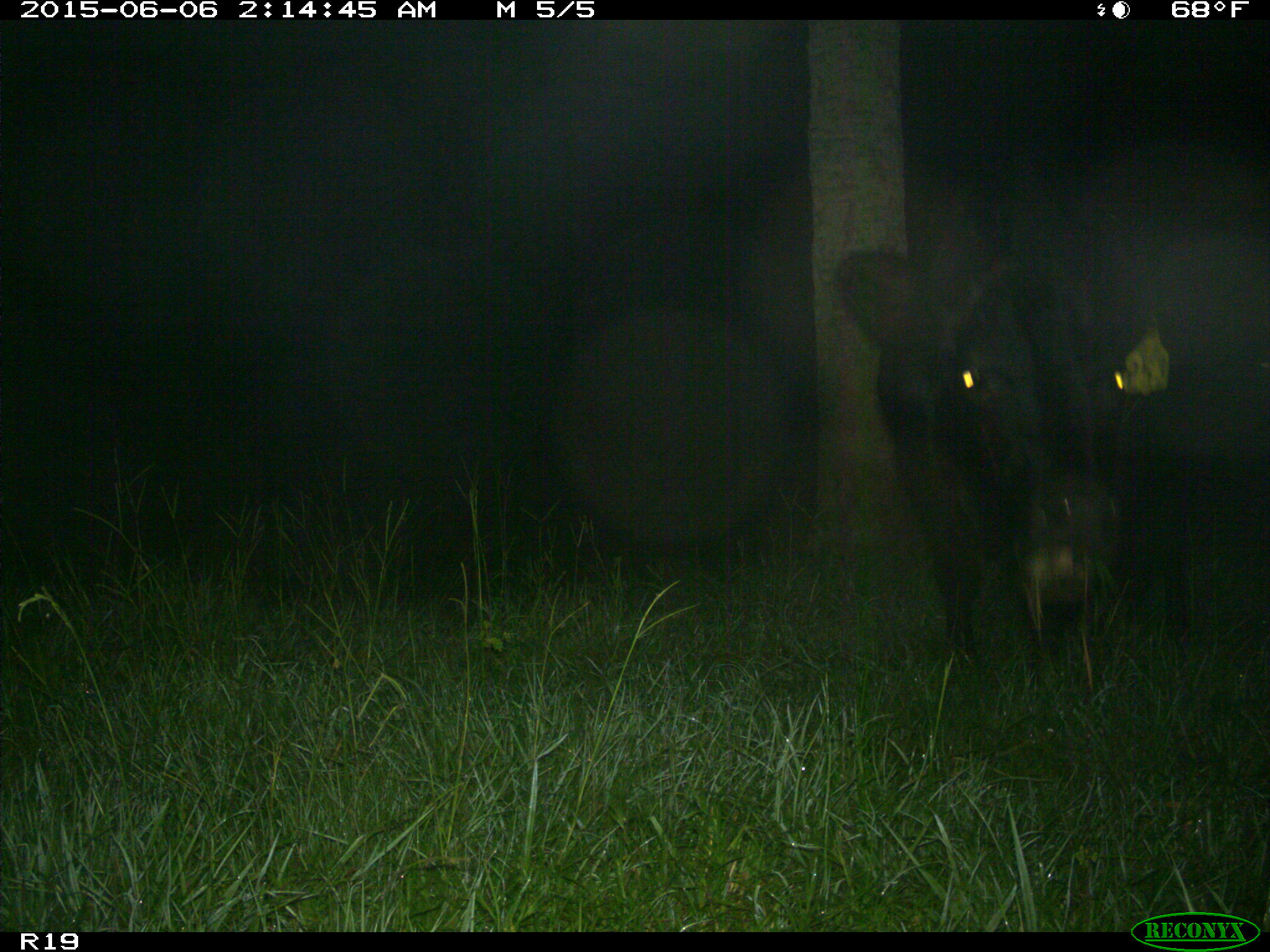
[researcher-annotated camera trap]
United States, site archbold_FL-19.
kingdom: Animalia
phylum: Chordata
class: Mammalia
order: Artiodactyla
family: Bovidae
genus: Bos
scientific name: Bos taurus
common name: domestic cow